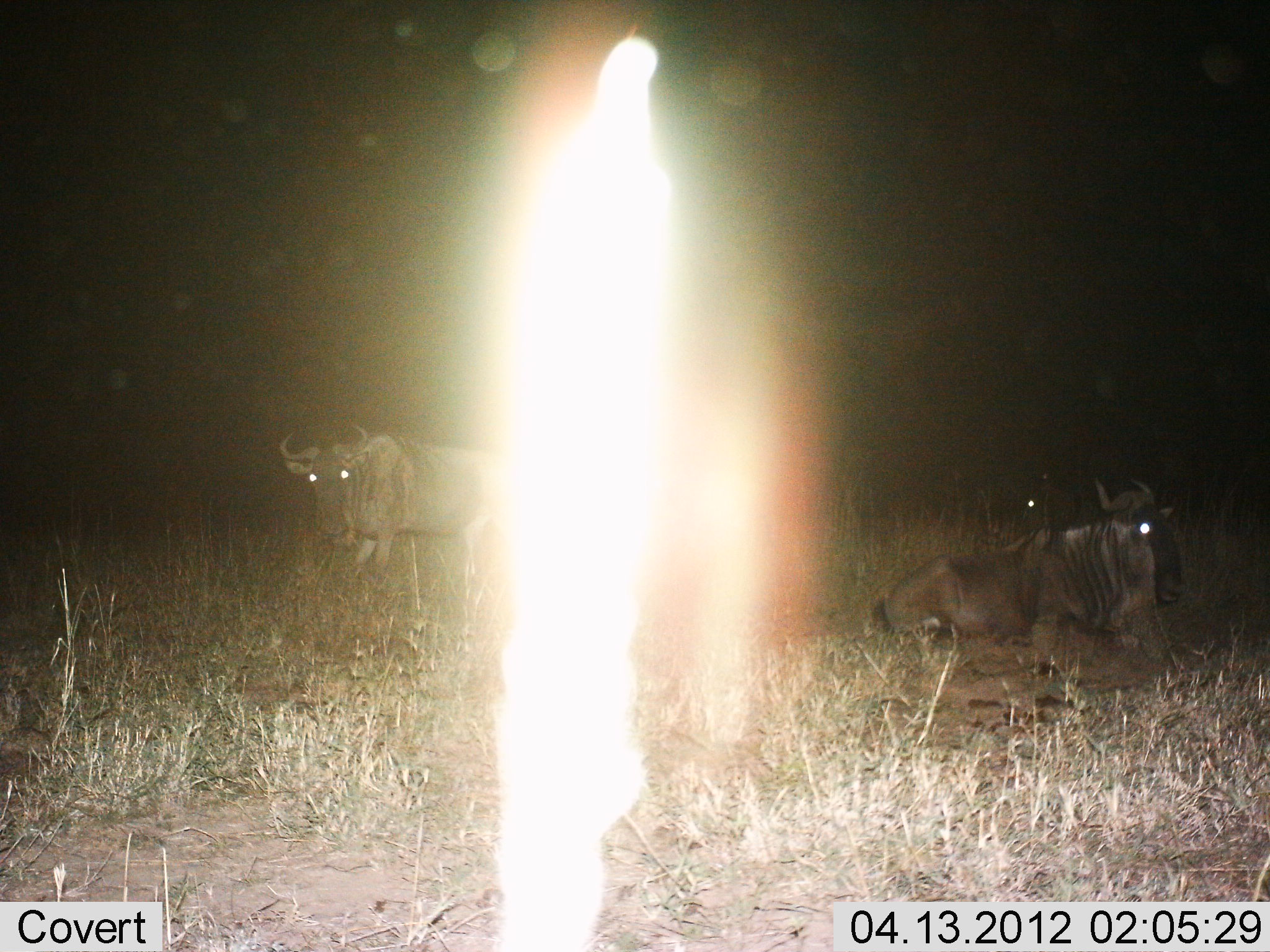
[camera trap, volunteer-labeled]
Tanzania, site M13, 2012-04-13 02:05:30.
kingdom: Animalia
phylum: Chordata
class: Mammalia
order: Artiodactyla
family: Bovidae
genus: Connochaetes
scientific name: Connochaetes taurinus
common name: blue wildebeest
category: wildebeest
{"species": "wildebeest (blue wildebeest) (Connochaetes taurinus)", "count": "2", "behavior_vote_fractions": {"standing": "78%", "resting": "100%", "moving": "6%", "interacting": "0%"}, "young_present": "0%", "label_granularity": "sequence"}